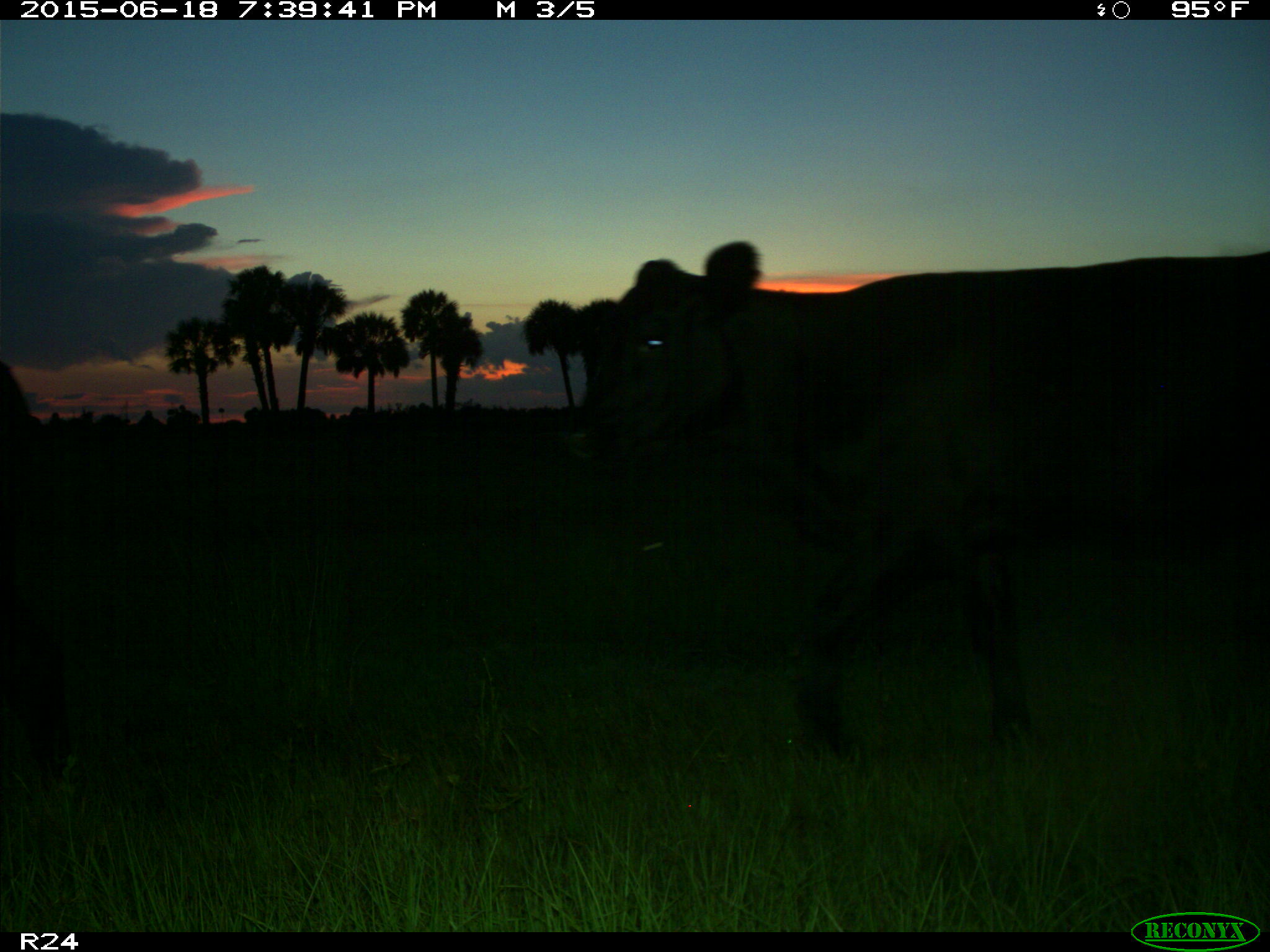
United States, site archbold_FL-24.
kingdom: Animalia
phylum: Chordata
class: Mammalia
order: Artiodactyla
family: Bovidae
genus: Bos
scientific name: Bos taurus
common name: domestic cow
Bos taurus (domestic cow).